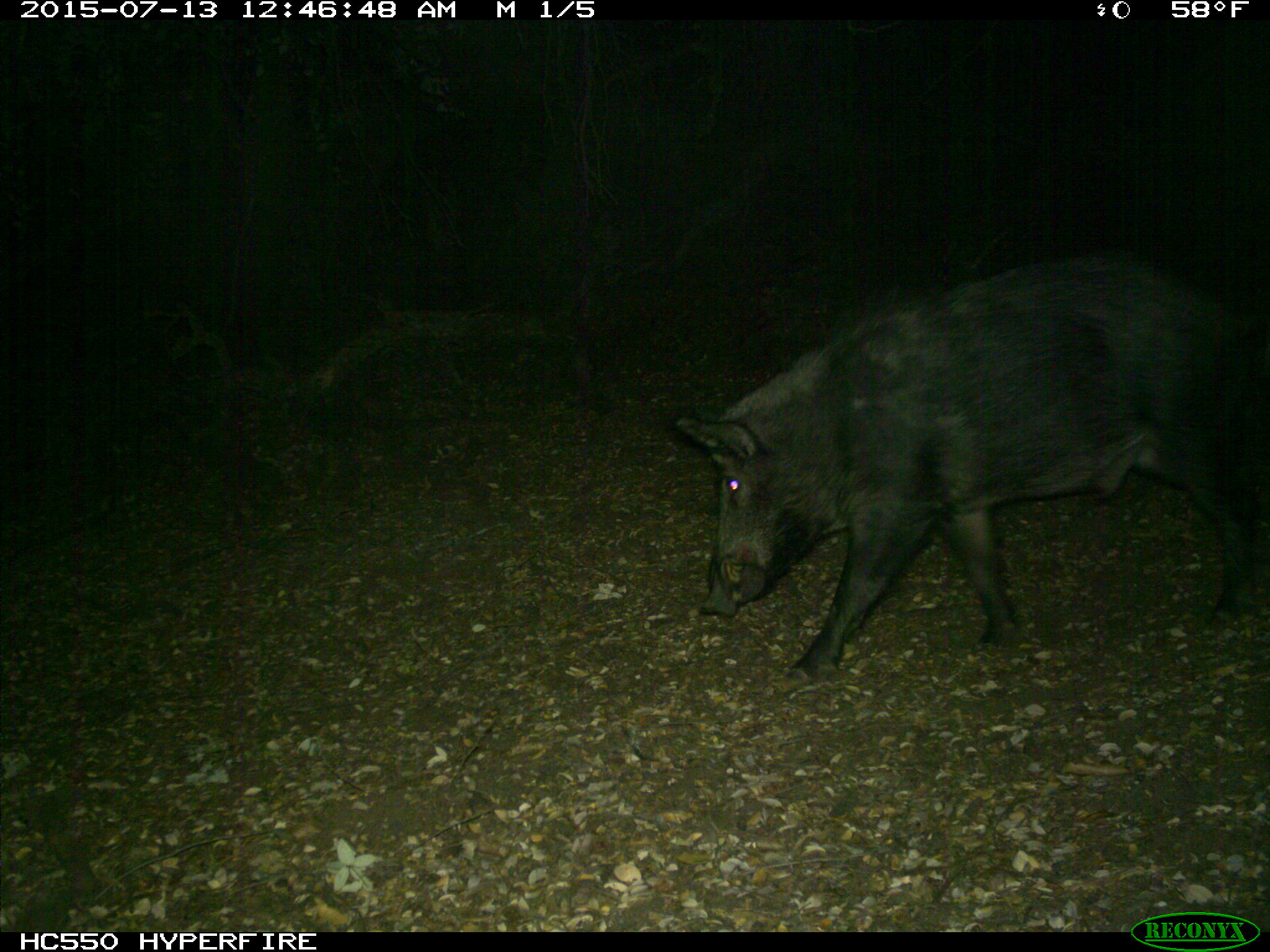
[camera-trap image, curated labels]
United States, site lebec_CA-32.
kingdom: Animalia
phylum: Chordata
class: Mammalia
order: Artiodactyla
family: Suidae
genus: Sus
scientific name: Sus scrofa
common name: wild boar